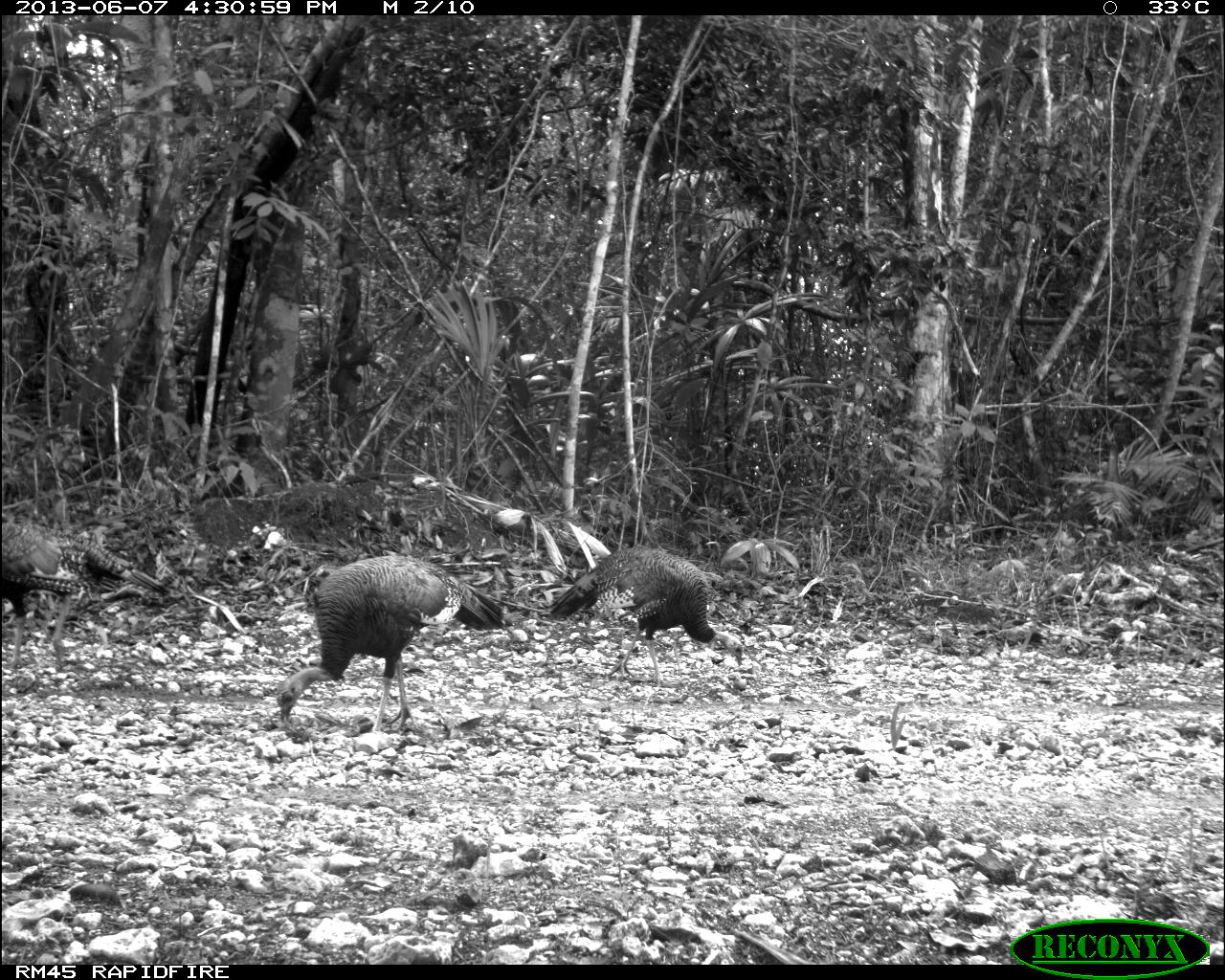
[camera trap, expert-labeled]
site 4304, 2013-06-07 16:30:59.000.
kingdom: Animalia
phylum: Chordata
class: Aves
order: Galliformes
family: Phasianidae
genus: Meleagris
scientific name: Meleagris ocellata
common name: ocellated turkey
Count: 3.